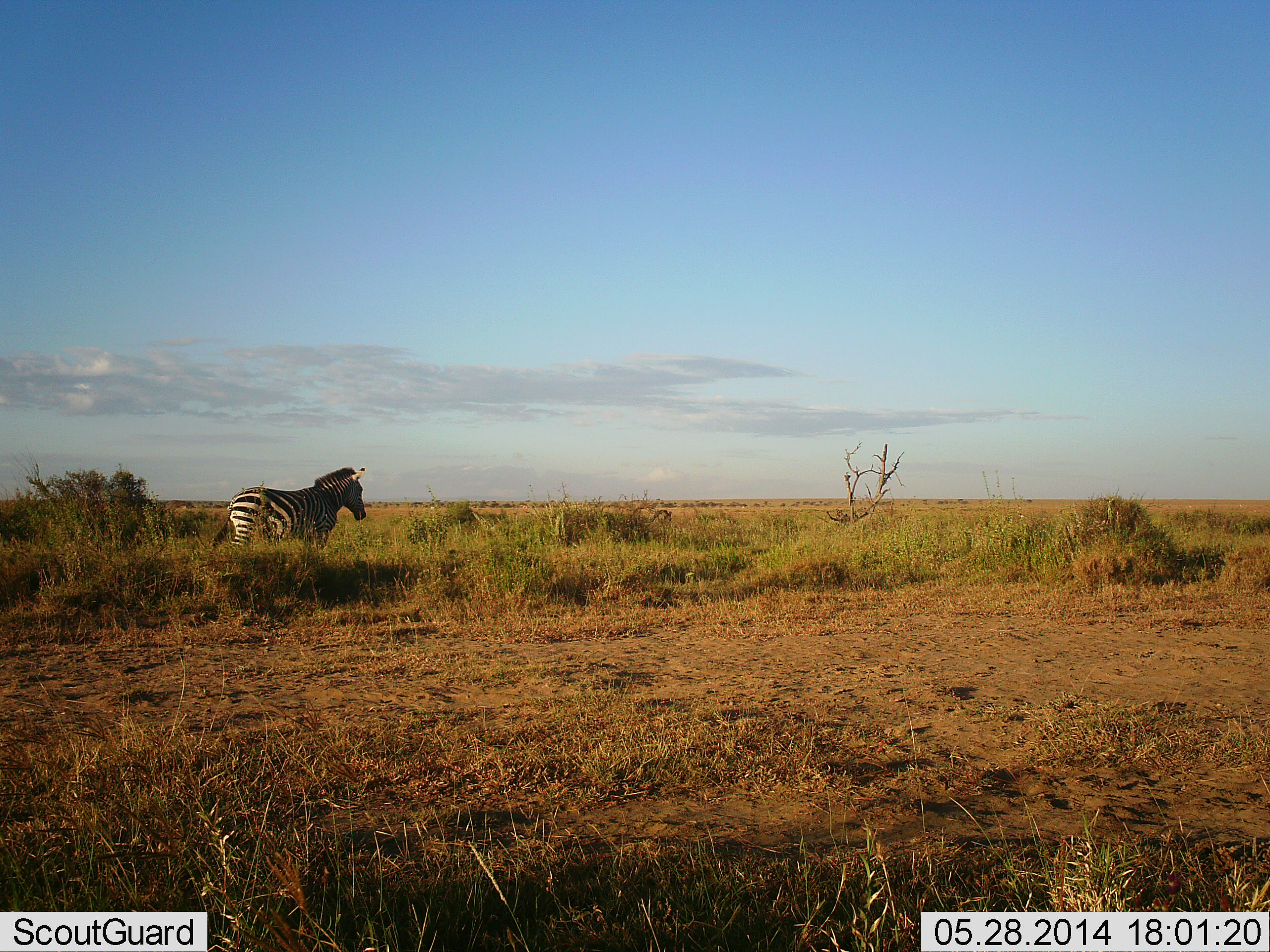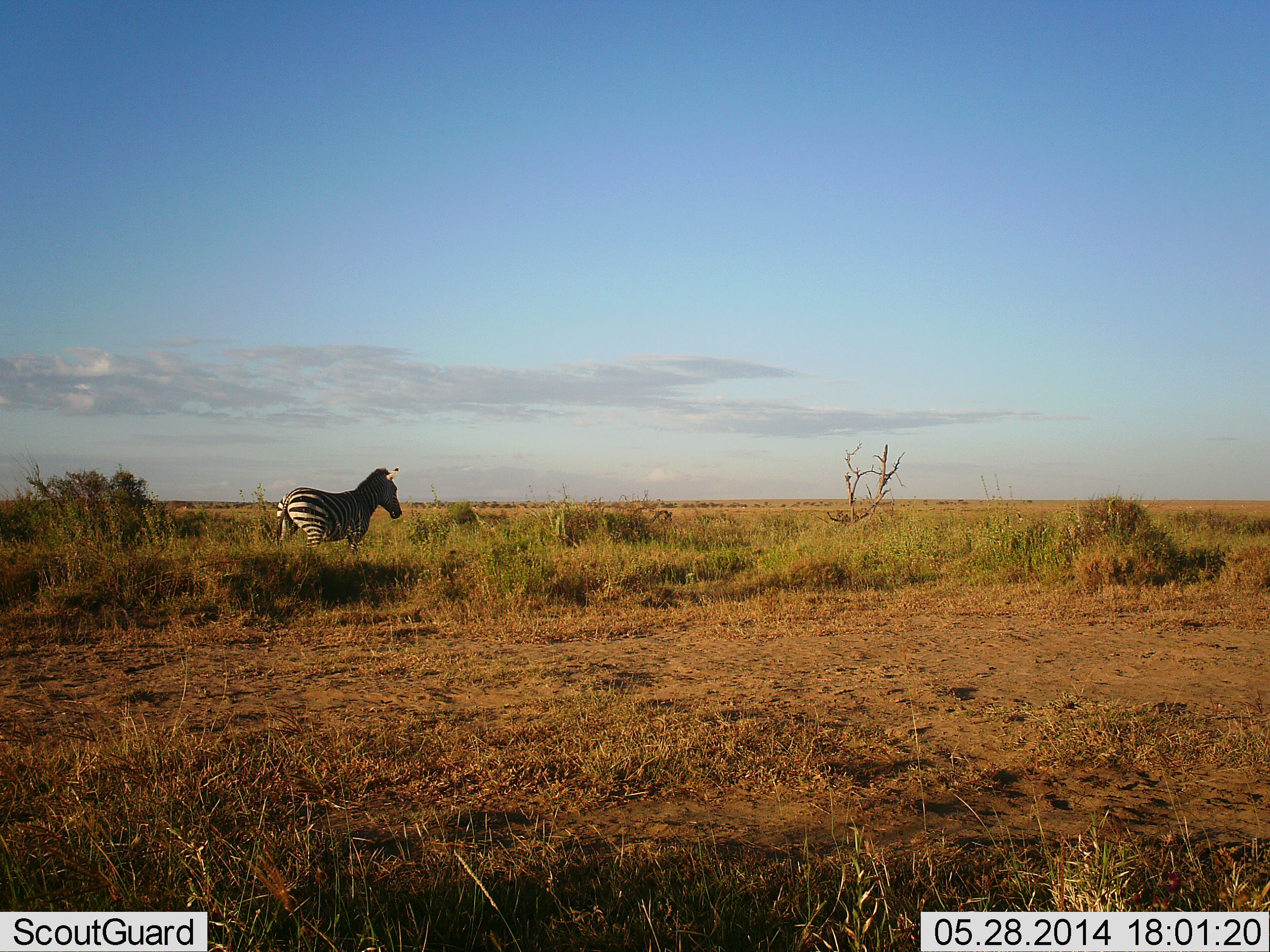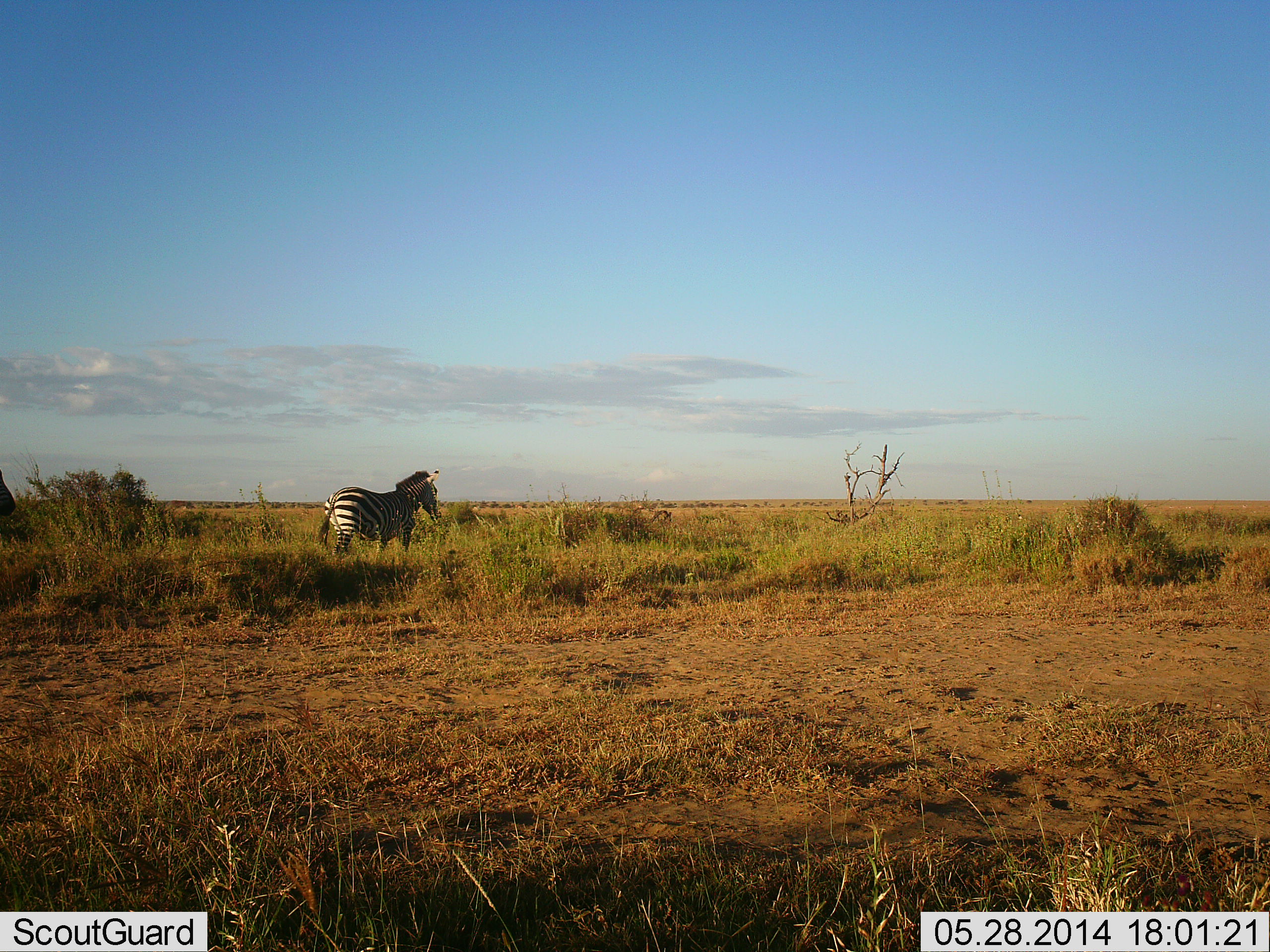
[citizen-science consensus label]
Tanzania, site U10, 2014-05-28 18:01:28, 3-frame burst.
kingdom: Animalia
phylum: Chordata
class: Mammalia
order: Perissodactyla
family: Equidae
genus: Equus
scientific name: Equus quagga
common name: plains zebra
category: zebra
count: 1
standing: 17%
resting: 3%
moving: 80%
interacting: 0%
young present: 0%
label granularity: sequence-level